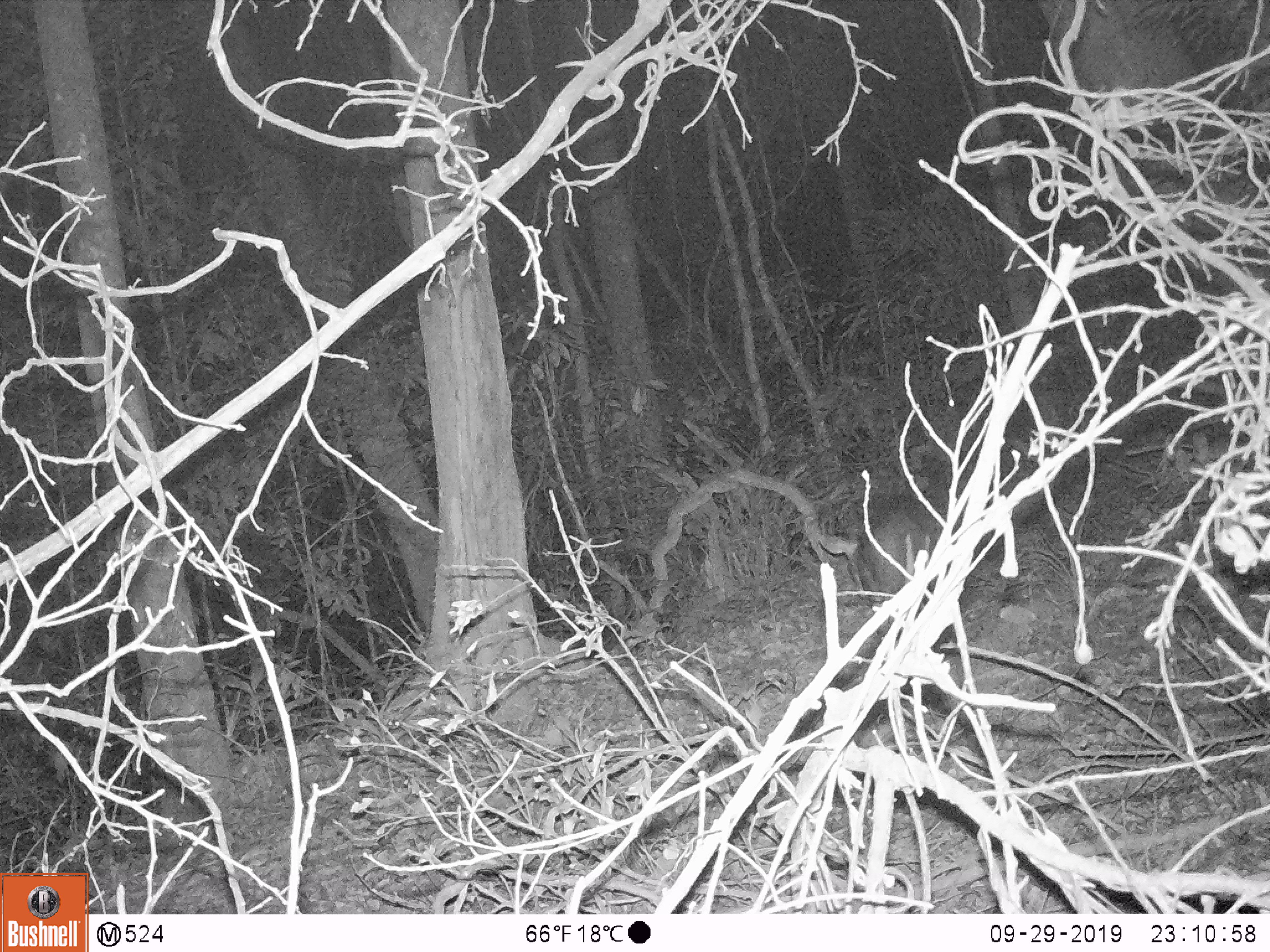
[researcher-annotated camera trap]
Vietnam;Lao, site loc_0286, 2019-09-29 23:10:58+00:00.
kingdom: Animalia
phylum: Chordata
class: Mammalia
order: Artiodactyla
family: Cervidae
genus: Muntiacus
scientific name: Muntiacus rooseveltorum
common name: roosevelt's muntjac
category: roosevelts muntjac group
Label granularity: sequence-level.